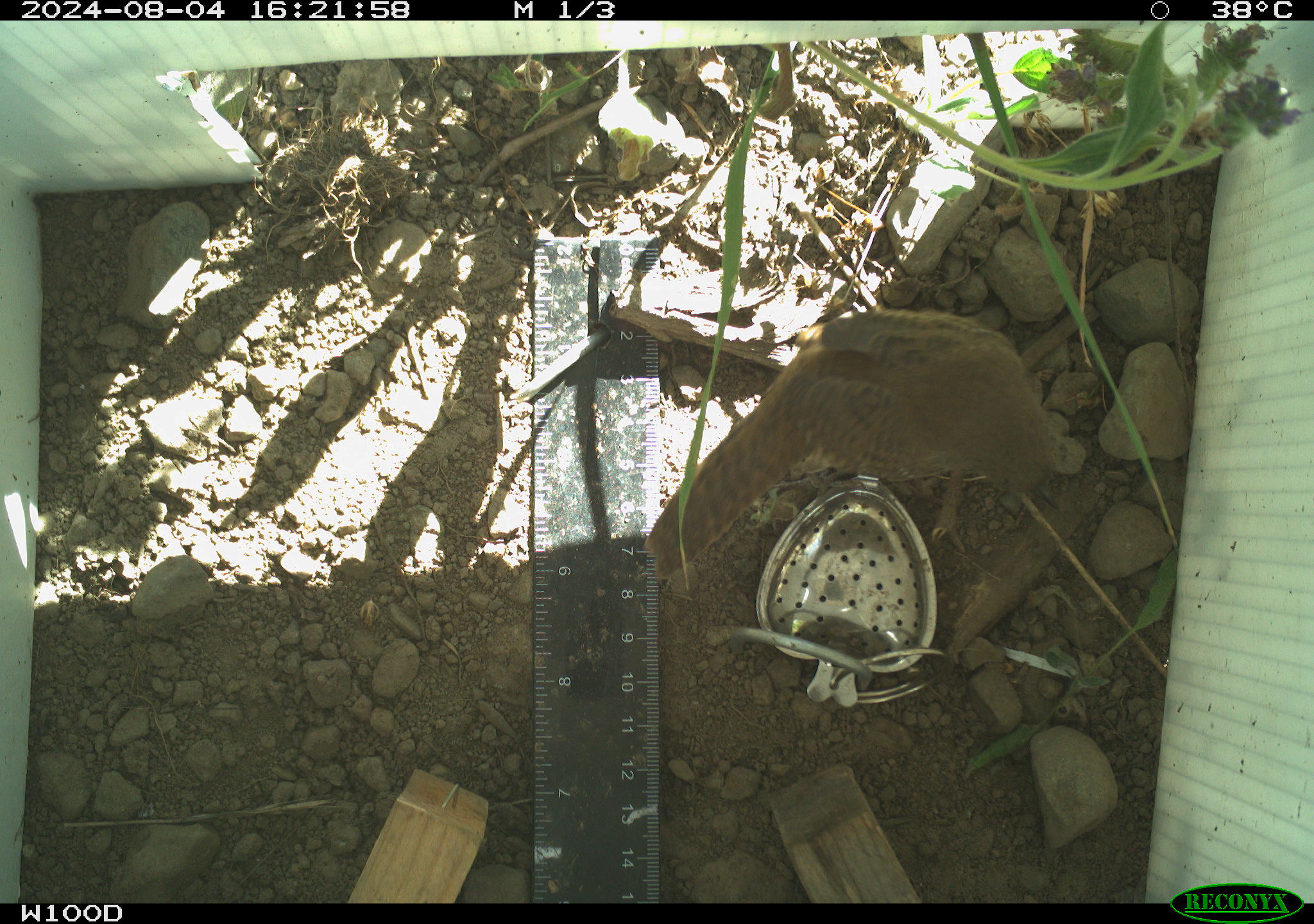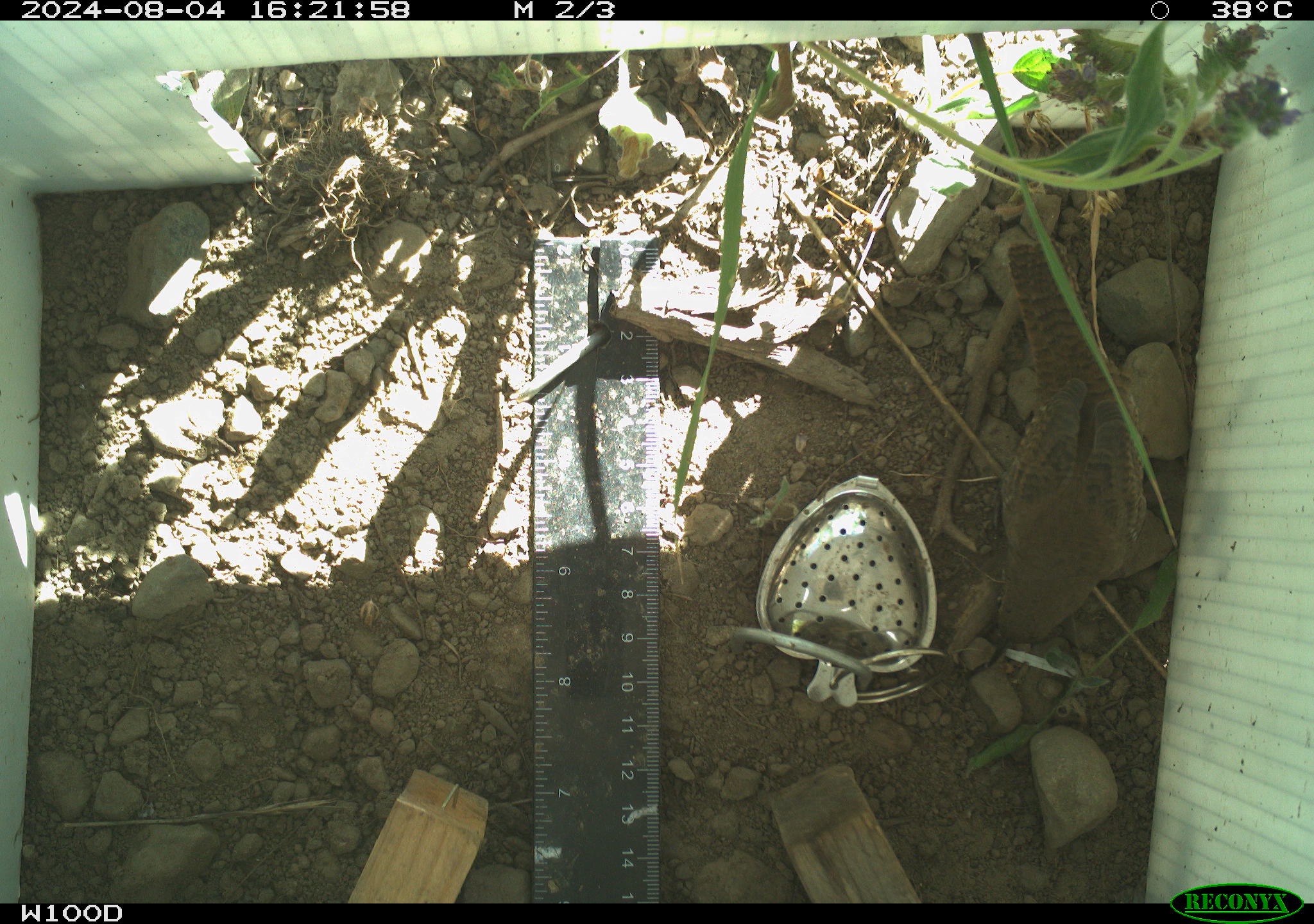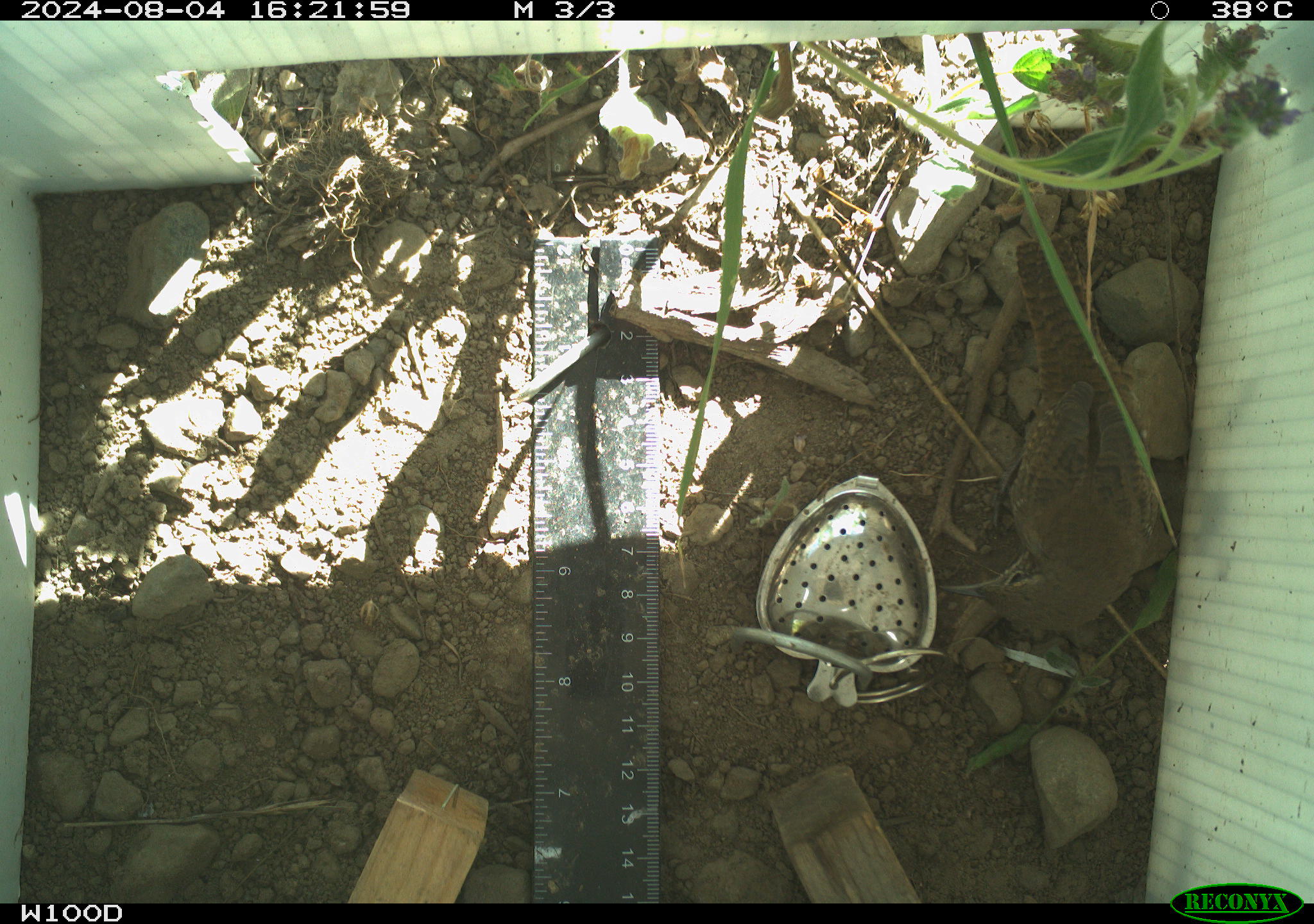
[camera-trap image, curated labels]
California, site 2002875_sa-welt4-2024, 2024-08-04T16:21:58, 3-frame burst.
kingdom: Animalia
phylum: Chordata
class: Aves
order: Passeriformes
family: Troglodytidae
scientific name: Troglodytidae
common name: wren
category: troglodytidae family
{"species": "troglodytidae family (wren) (Troglodytidae)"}